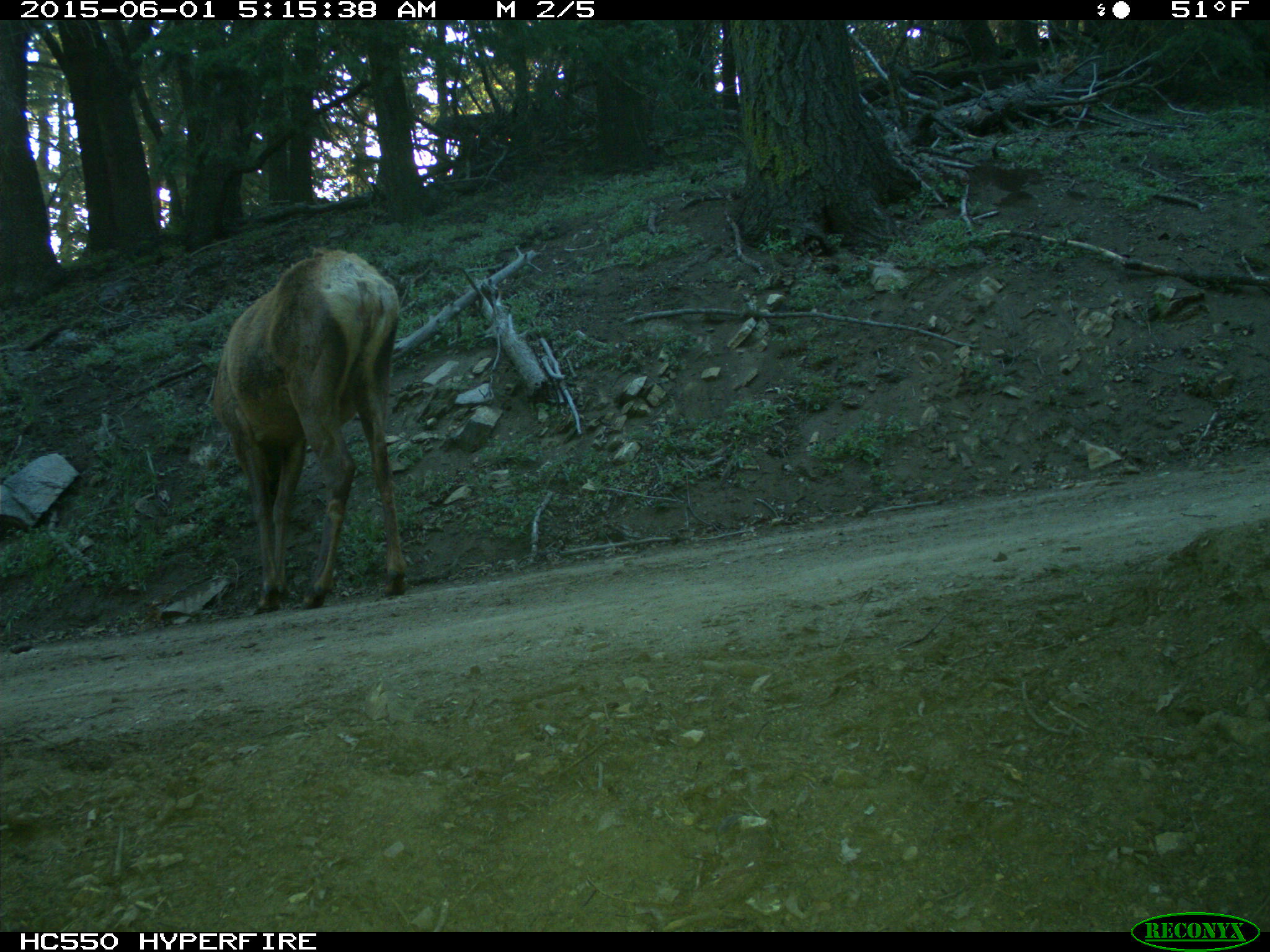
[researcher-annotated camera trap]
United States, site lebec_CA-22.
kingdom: Animalia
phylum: Chordata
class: Mammalia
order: Artiodactyla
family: Cervidae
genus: Cervus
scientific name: Cervus canadensis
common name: elk